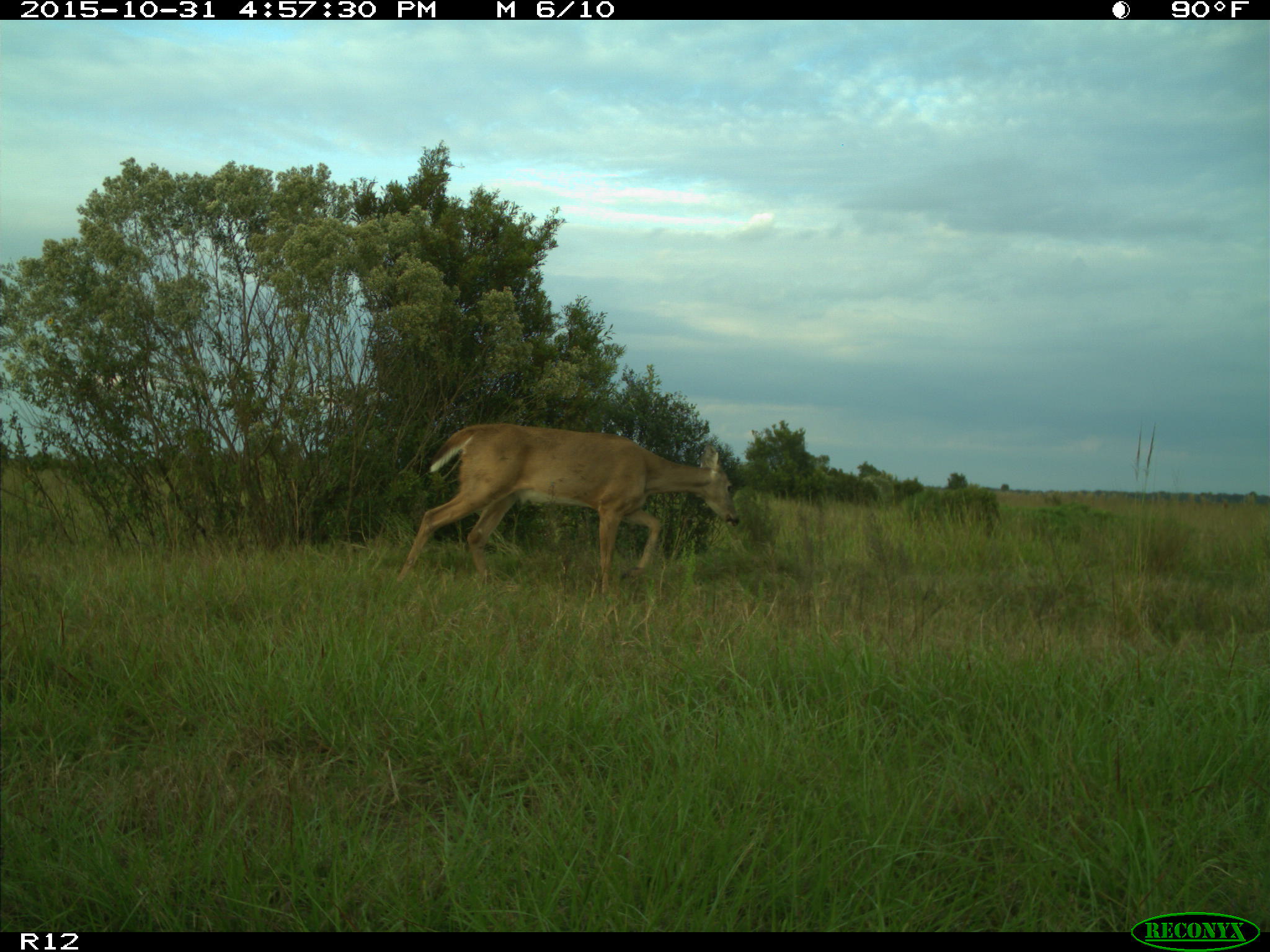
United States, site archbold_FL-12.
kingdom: Animalia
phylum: Chordata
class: Mammalia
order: Artiodactyla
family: Cervidae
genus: Odocoileus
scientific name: Odocoileus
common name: deer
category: unidentified deer